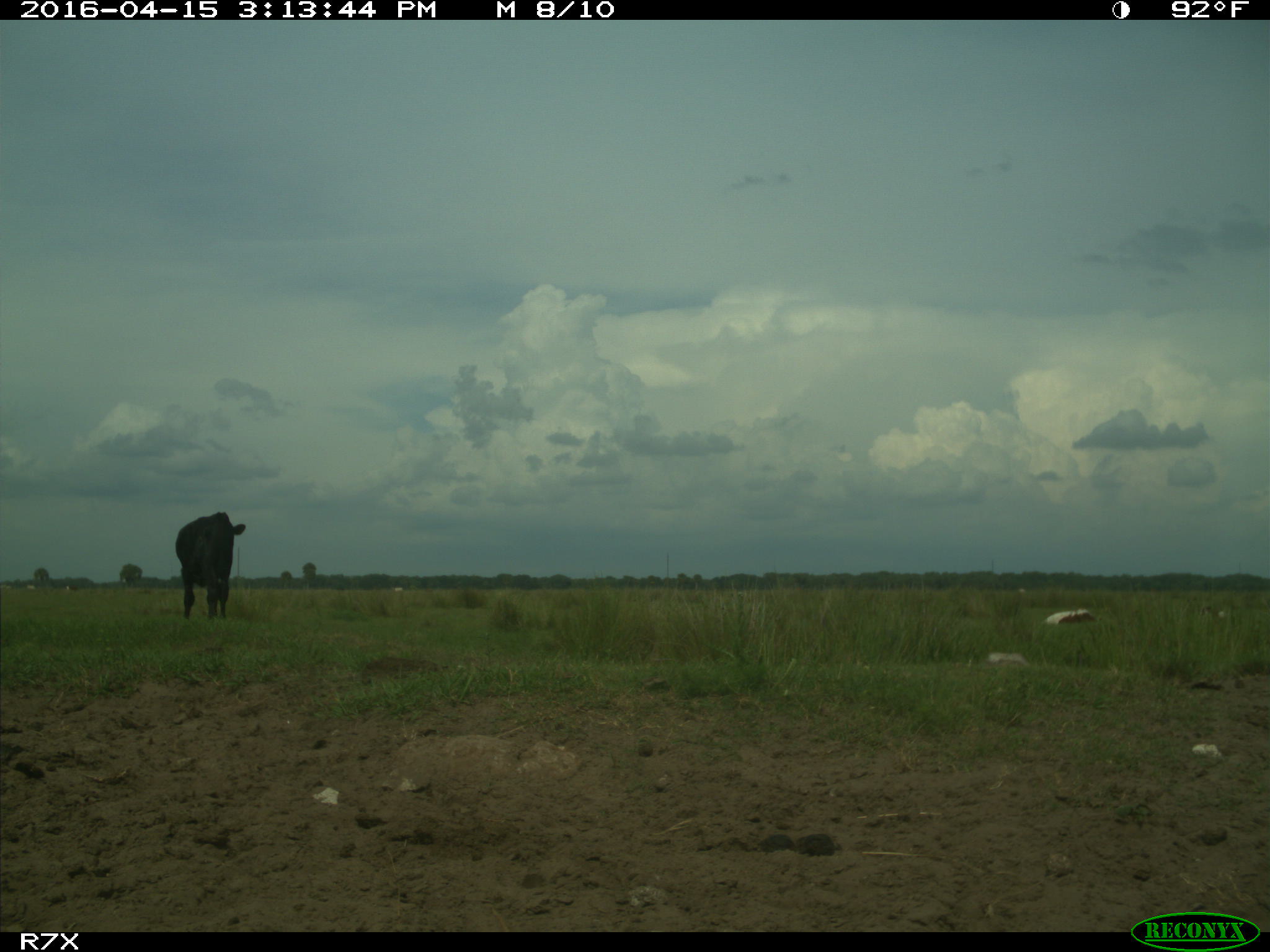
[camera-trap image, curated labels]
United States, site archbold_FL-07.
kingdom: Animalia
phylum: Chordata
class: Mammalia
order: Artiodactyla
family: Bovidae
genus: Bos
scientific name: Bos taurus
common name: domestic cow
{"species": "Bos taurus (domestic cow)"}